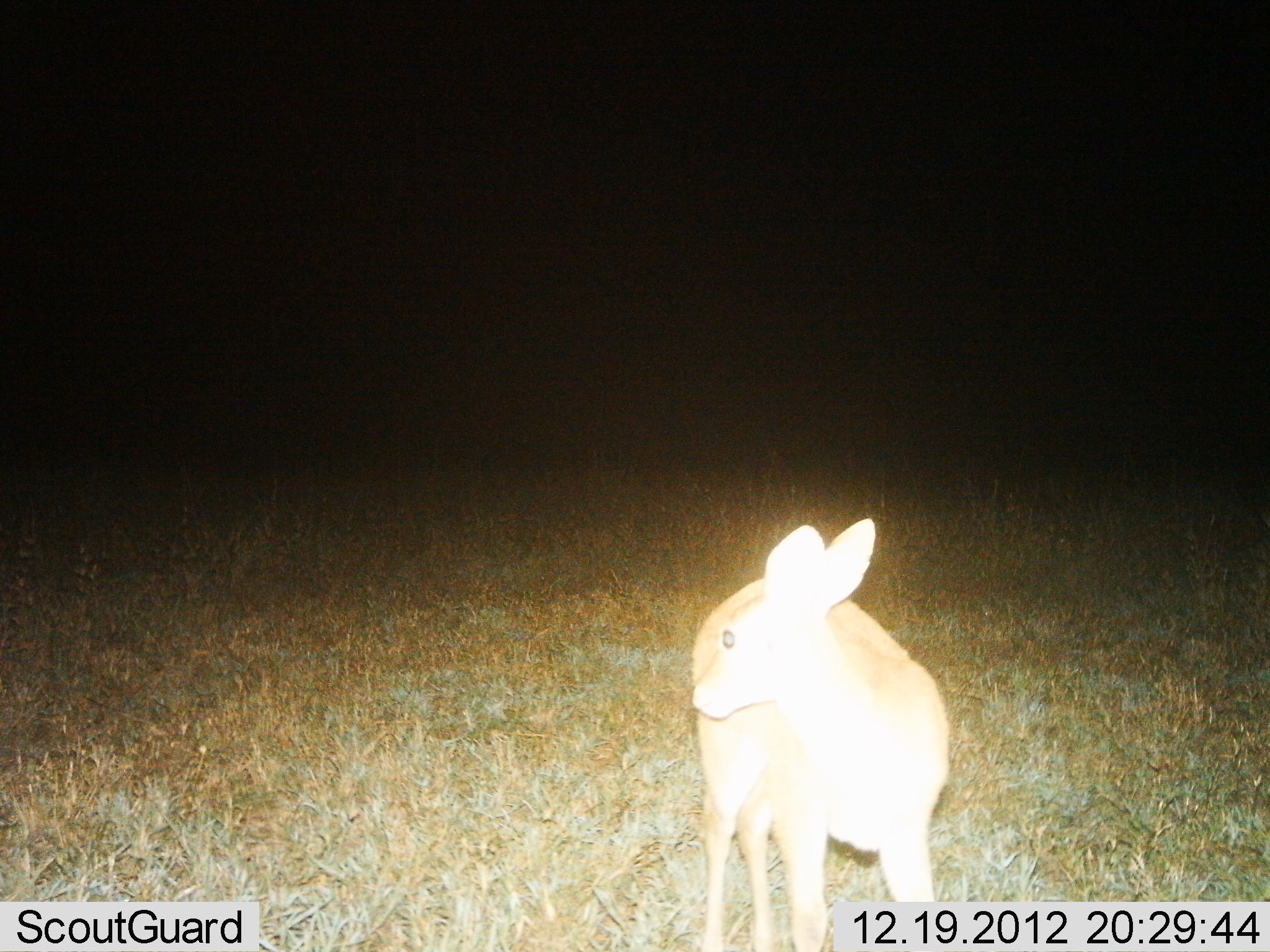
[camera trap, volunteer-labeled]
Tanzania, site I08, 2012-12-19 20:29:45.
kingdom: Animalia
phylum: Chordata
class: Mammalia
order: Artiodactyla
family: Bovidae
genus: Madoqua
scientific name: Madoqua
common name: dikdik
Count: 1.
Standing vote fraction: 95%.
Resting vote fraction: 0%.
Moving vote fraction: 0%.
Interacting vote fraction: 5%.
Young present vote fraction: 0%.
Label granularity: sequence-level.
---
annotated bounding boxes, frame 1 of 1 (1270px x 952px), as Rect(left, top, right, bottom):
animal: Rect(685, 518, 956, 952)